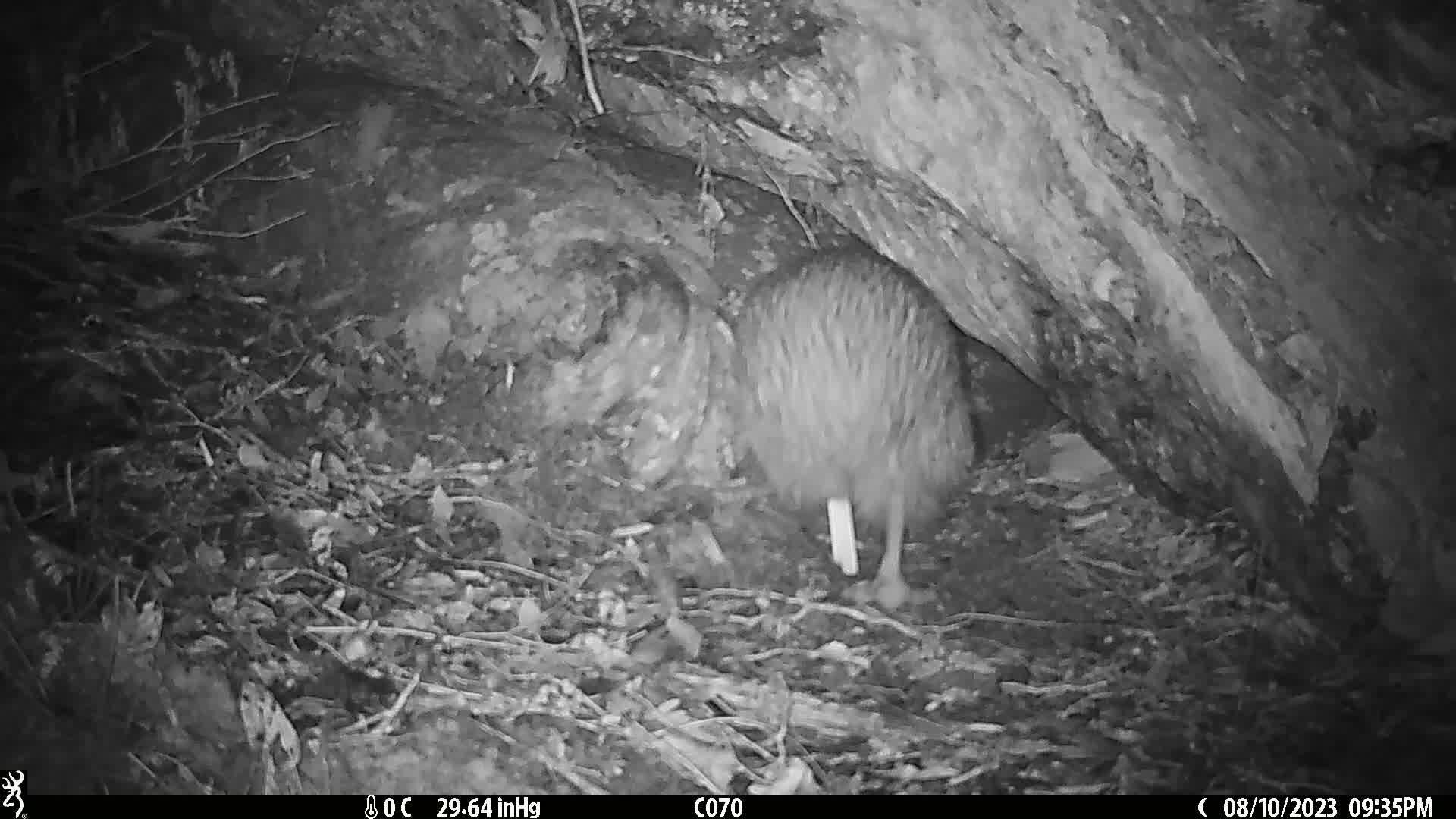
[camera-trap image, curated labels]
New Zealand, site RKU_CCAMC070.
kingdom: Animalia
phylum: Chordata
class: Aves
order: Apterygiformes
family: Apterygidae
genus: Apteryx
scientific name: Apteryx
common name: kiwi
Kiwi (Apteryx).